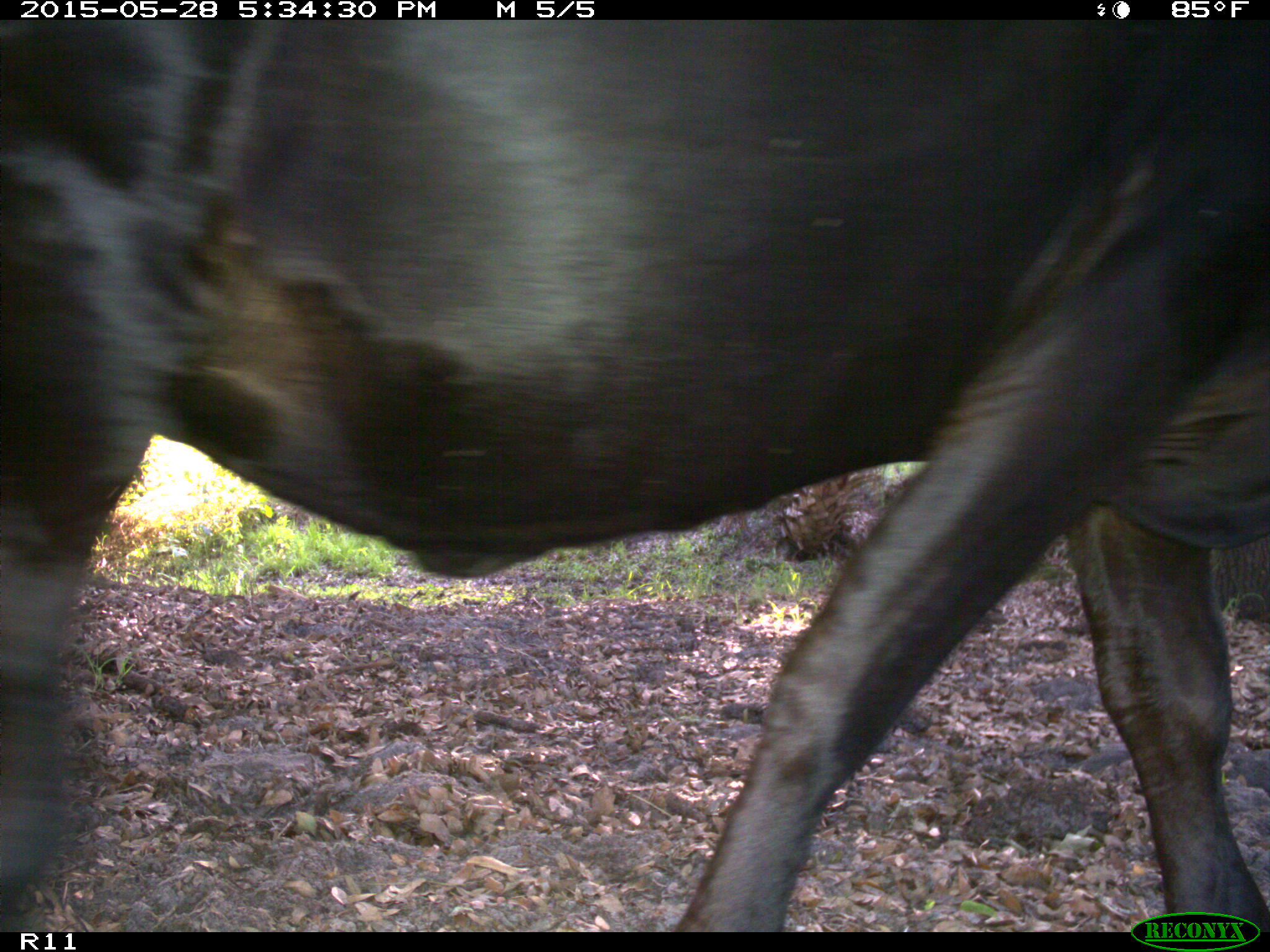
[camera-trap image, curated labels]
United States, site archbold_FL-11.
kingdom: Animalia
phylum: Chordata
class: Mammalia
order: Artiodactyla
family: Bovidae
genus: Bos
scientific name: Bos taurus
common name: domestic cow